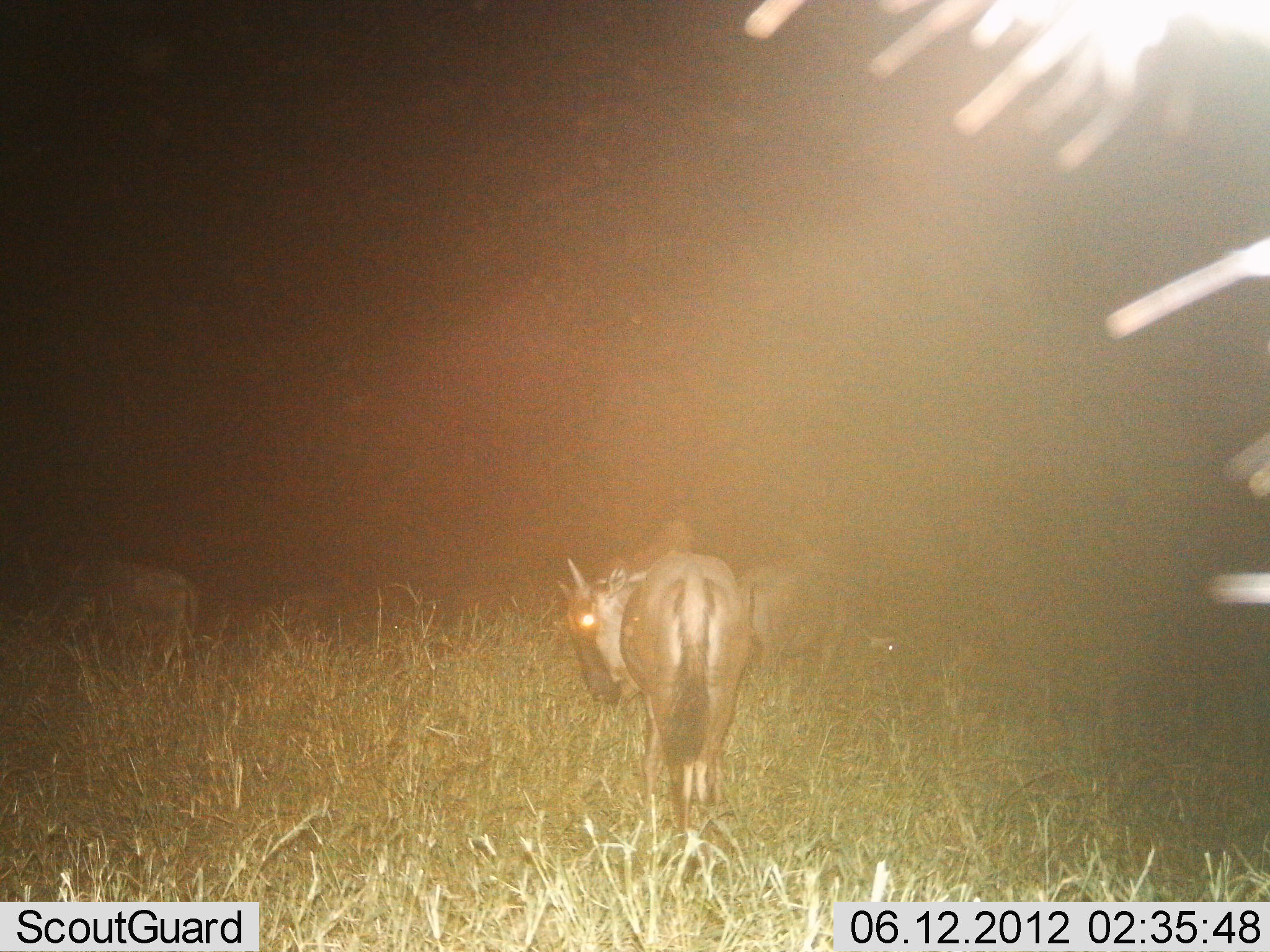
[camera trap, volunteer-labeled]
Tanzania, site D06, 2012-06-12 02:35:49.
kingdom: Animalia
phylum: Chordata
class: Mammalia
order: Artiodactyla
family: Bovidae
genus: Connochaetes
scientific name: Connochaetes taurinus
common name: blue wildebeest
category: wildebeest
Wildebeest (blue wildebeest) (Connochaetes taurinus), count 4. Behavior (volunteer vote fractions): standing 90%, resting 10%, moving 0%, interacting 0%. Young present (vote fraction): 0%. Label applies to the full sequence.